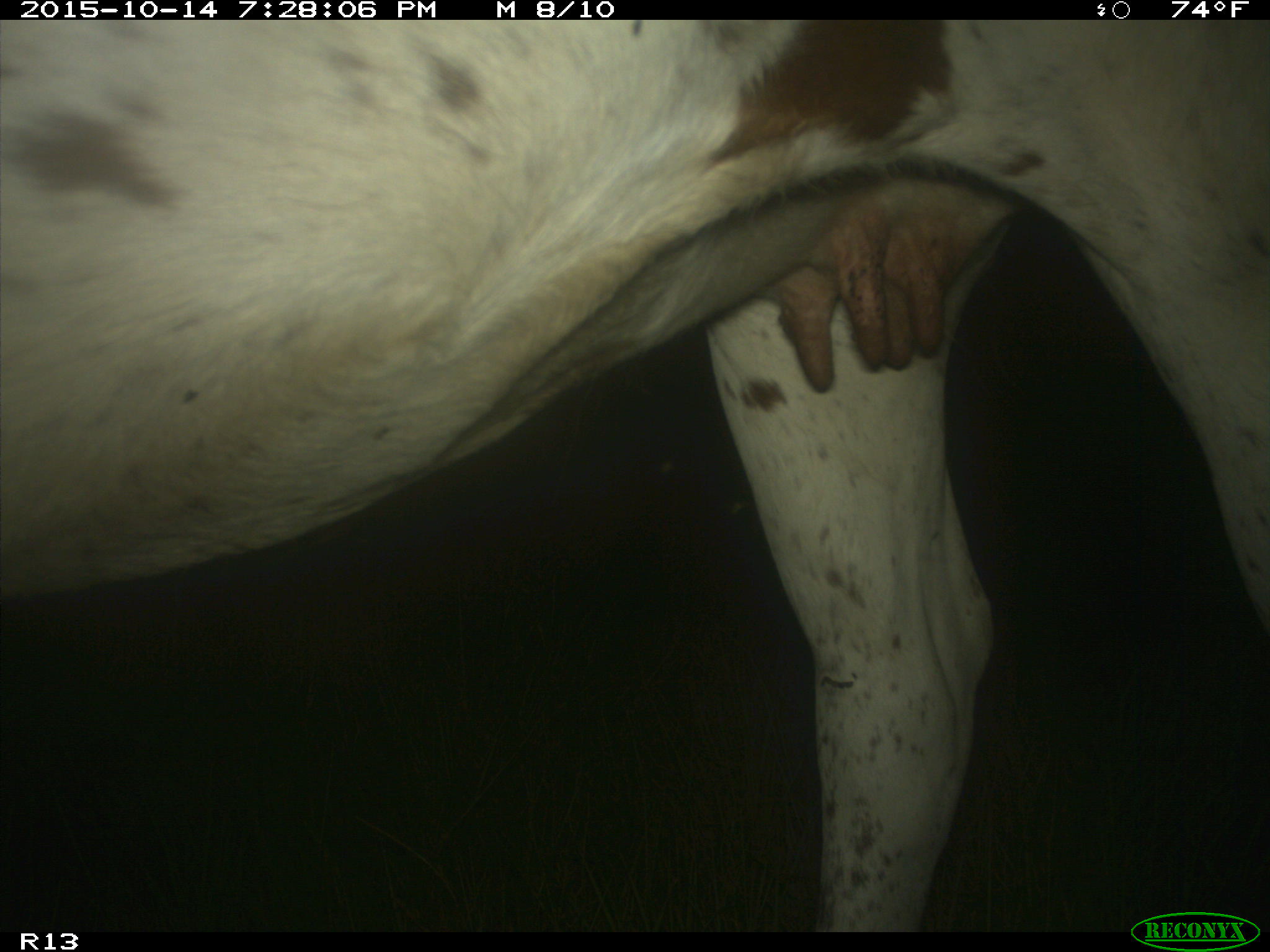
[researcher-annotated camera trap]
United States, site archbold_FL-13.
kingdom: Animalia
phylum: Chordata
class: Mammalia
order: Artiodactyla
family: Bovidae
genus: Bos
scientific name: Bos taurus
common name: domestic cow